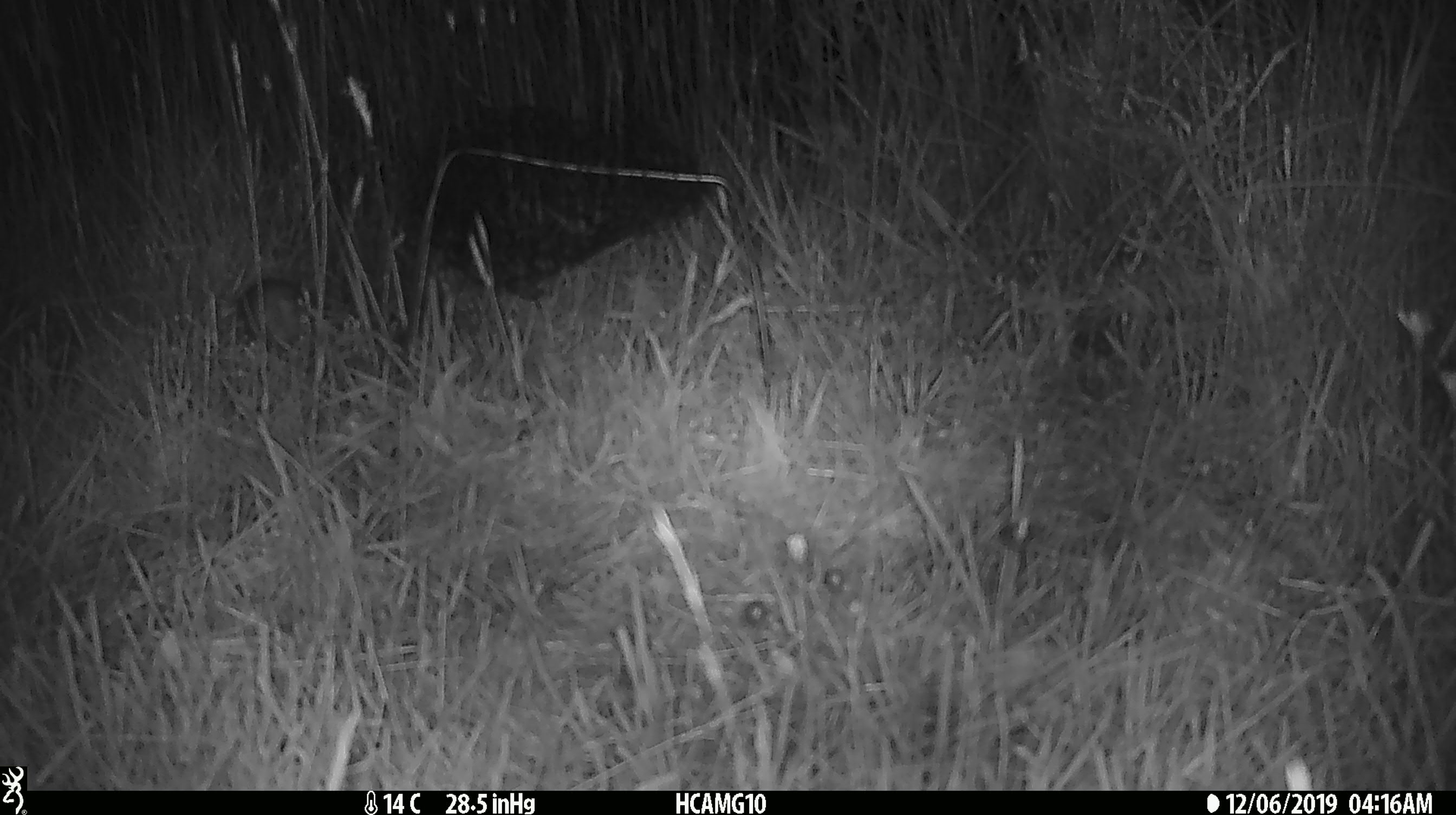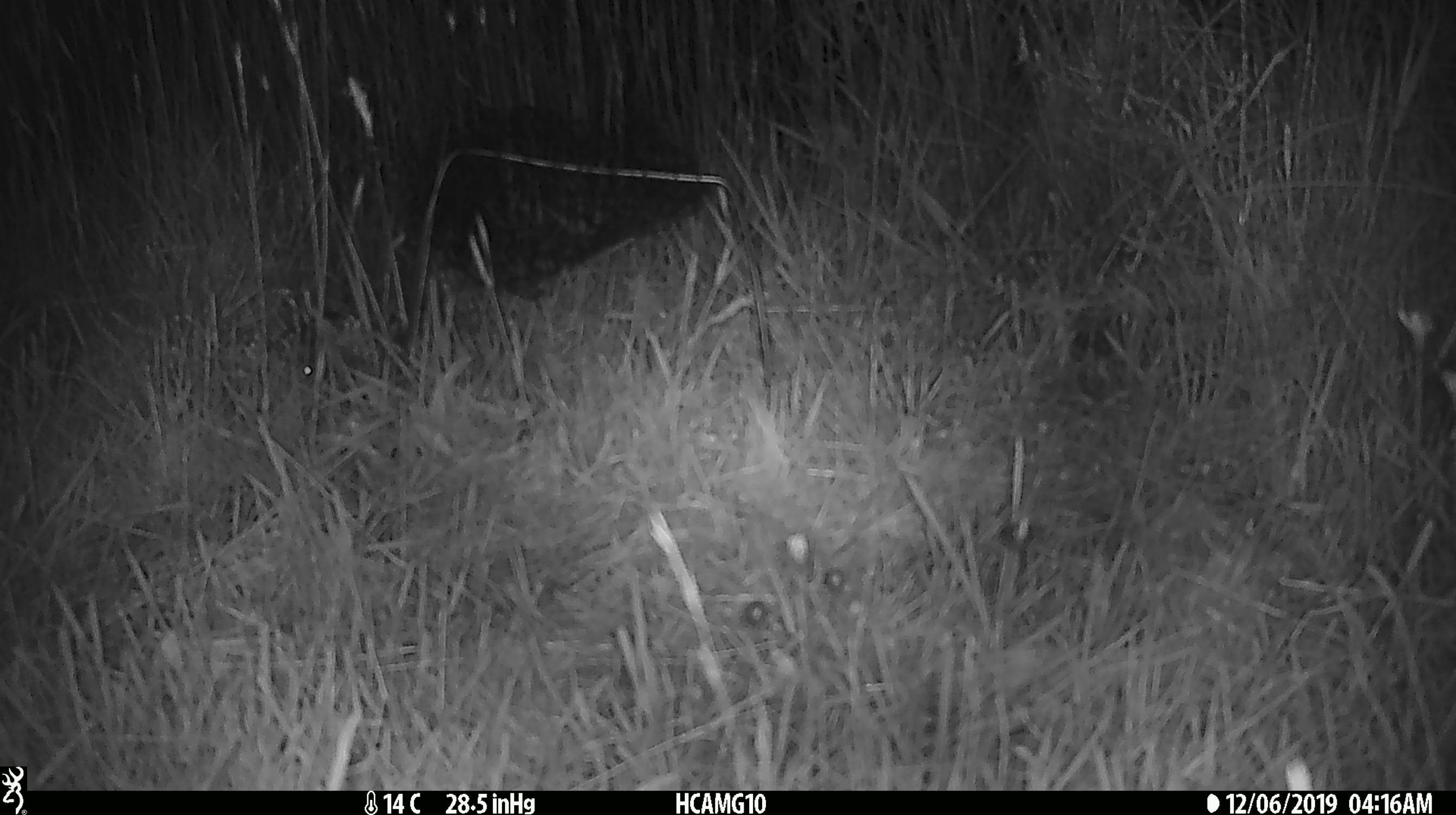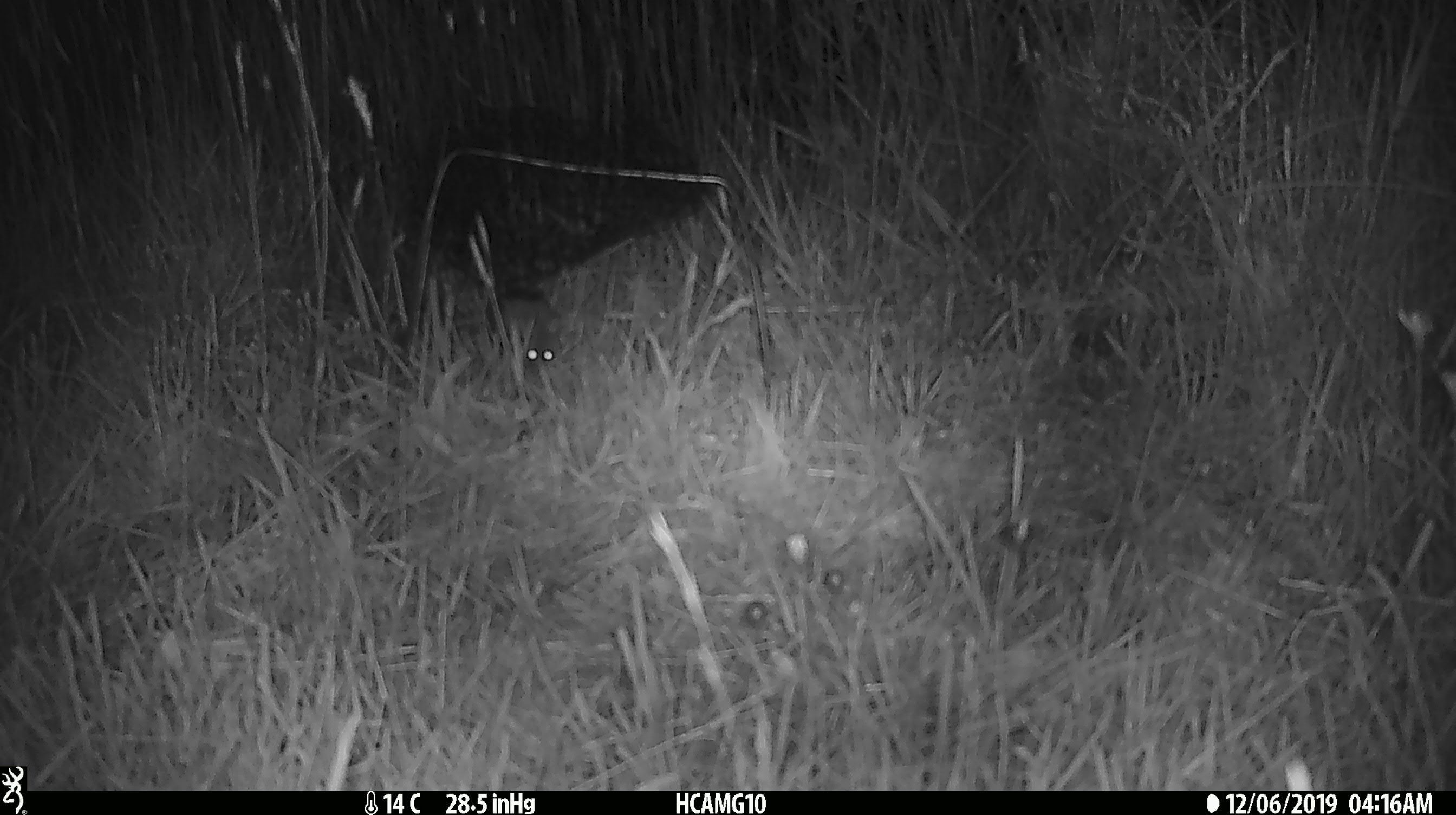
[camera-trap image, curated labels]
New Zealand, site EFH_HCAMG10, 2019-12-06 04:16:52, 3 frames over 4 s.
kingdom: Animalia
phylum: Chordata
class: Mammalia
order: Rodentia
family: Muridae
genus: Mus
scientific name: Mus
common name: mouse